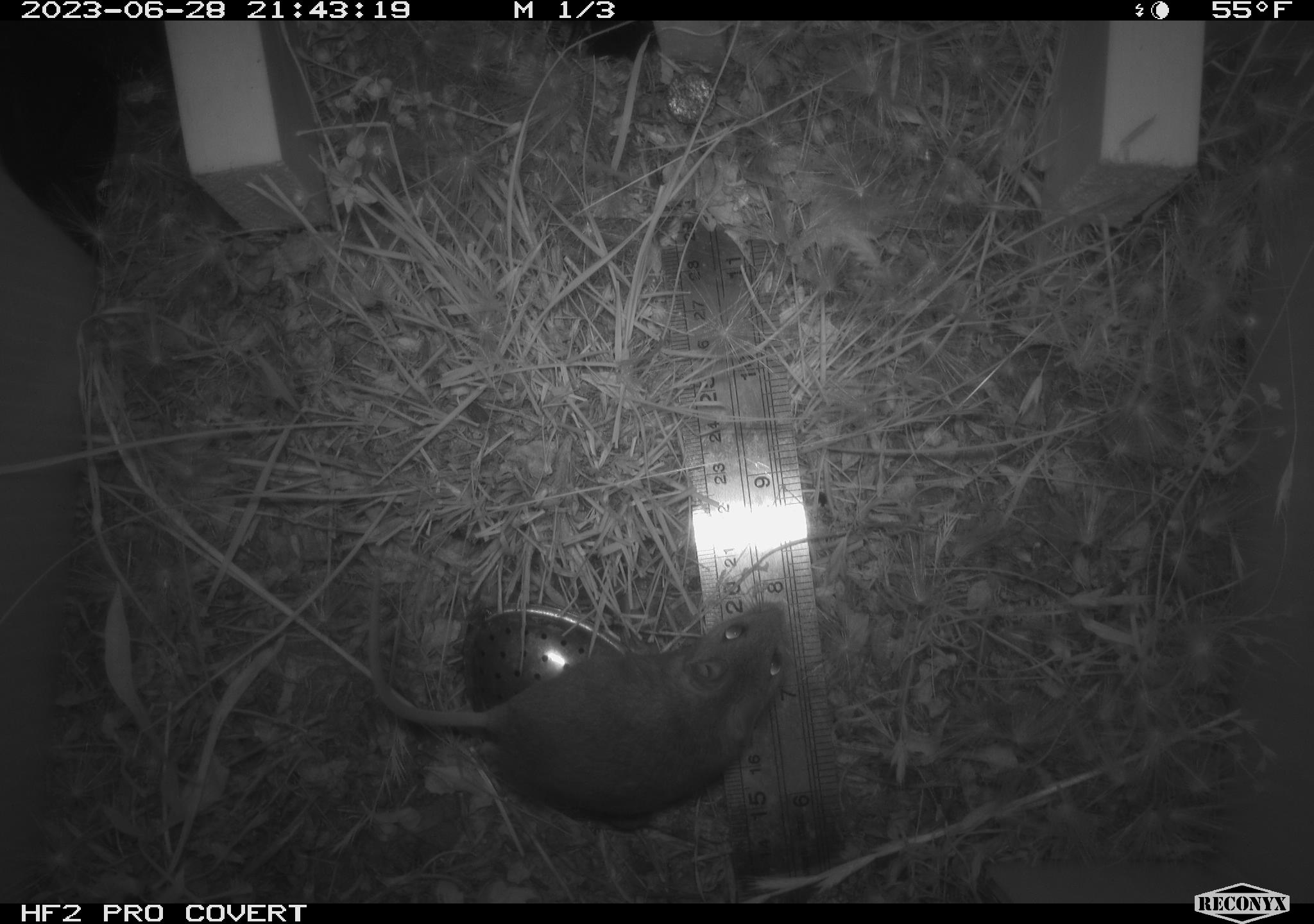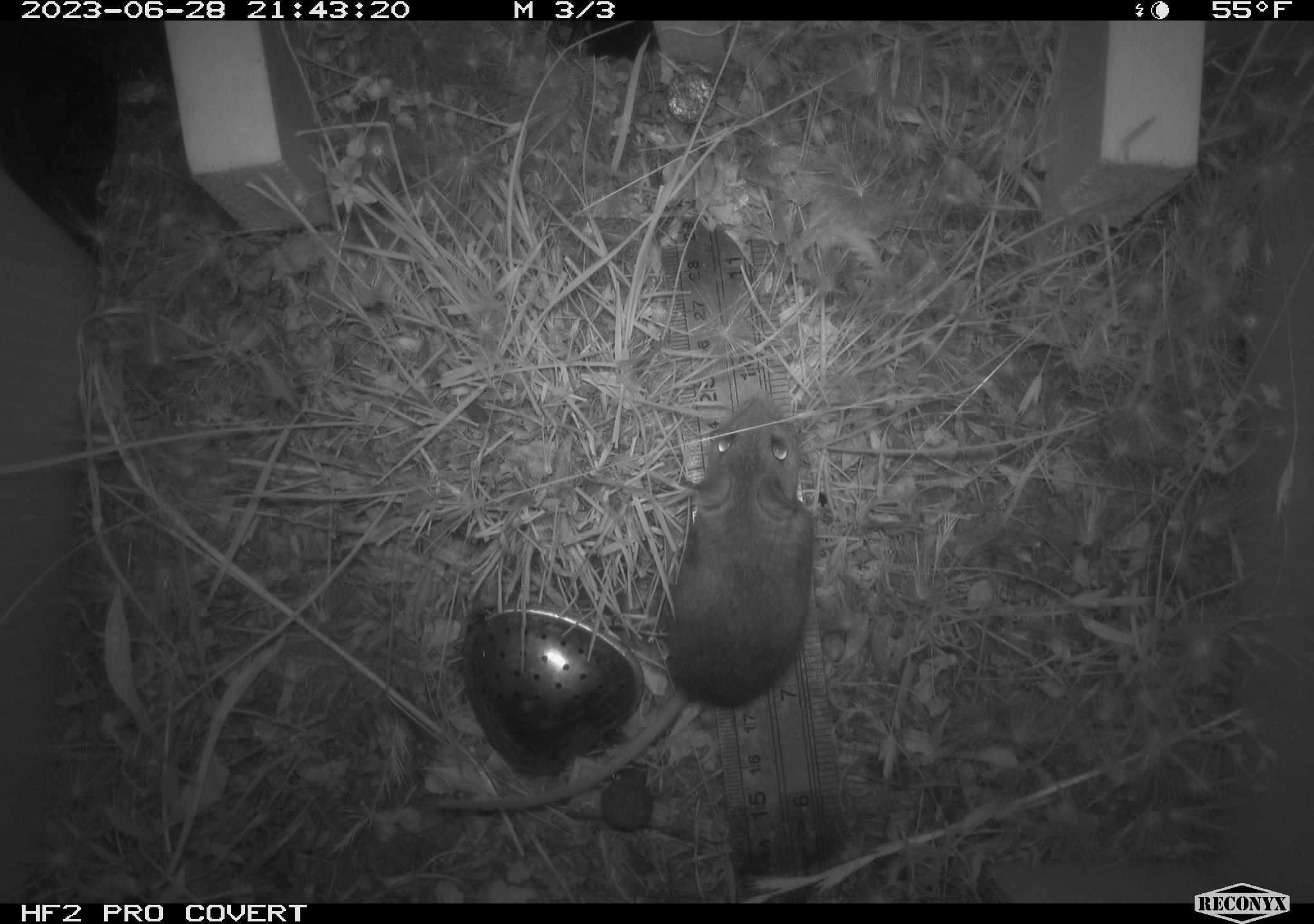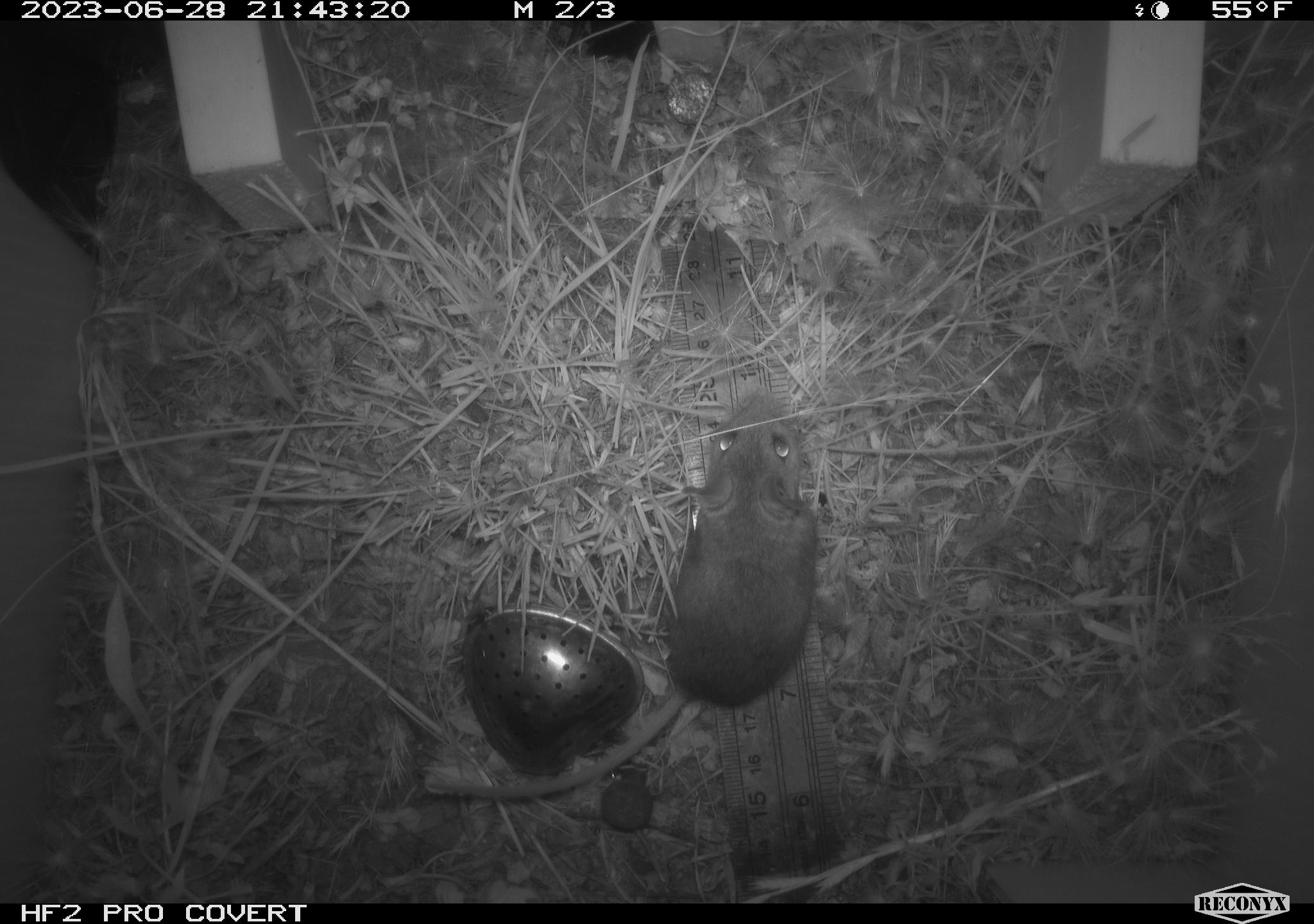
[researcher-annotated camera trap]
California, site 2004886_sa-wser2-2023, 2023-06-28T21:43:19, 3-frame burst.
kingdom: Animalia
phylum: Chordata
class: Mammalia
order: Rodentia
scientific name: Rodentia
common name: mouse species